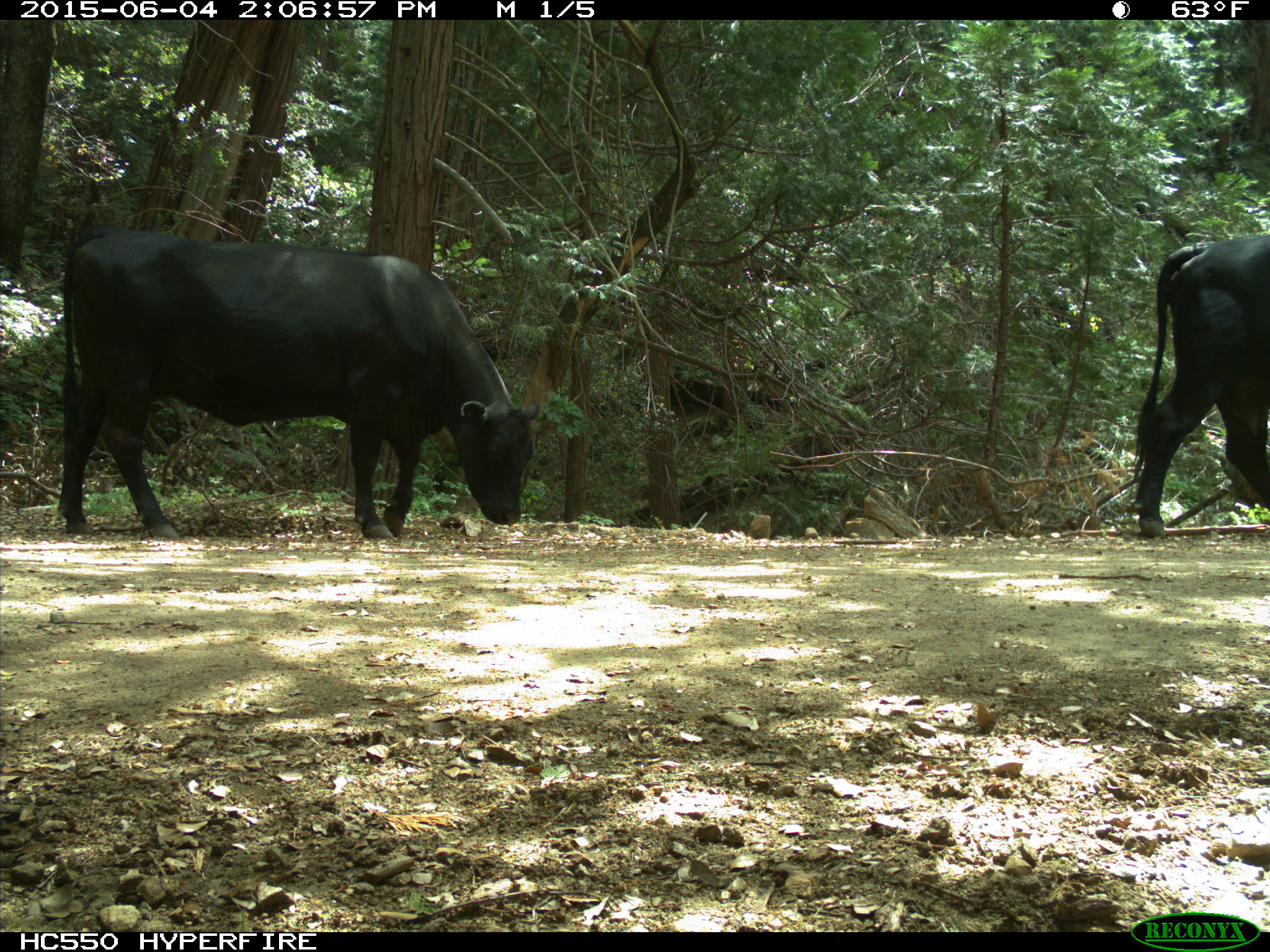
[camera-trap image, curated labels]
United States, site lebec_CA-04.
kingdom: Animalia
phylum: Chordata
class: Mammalia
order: Artiodactyla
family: Bovidae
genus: Bos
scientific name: Bos taurus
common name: domestic cow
Bos taurus (domestic cow).